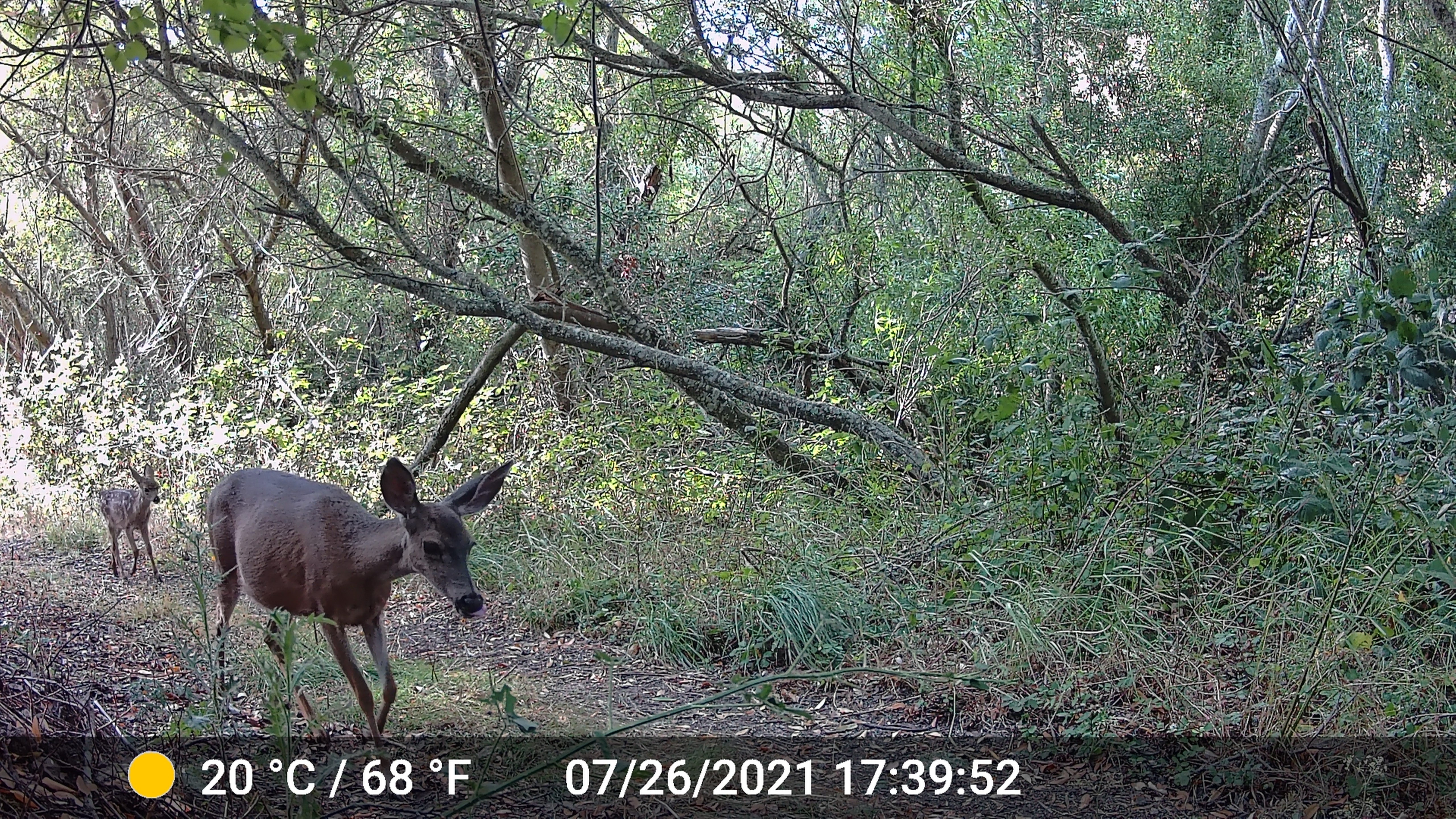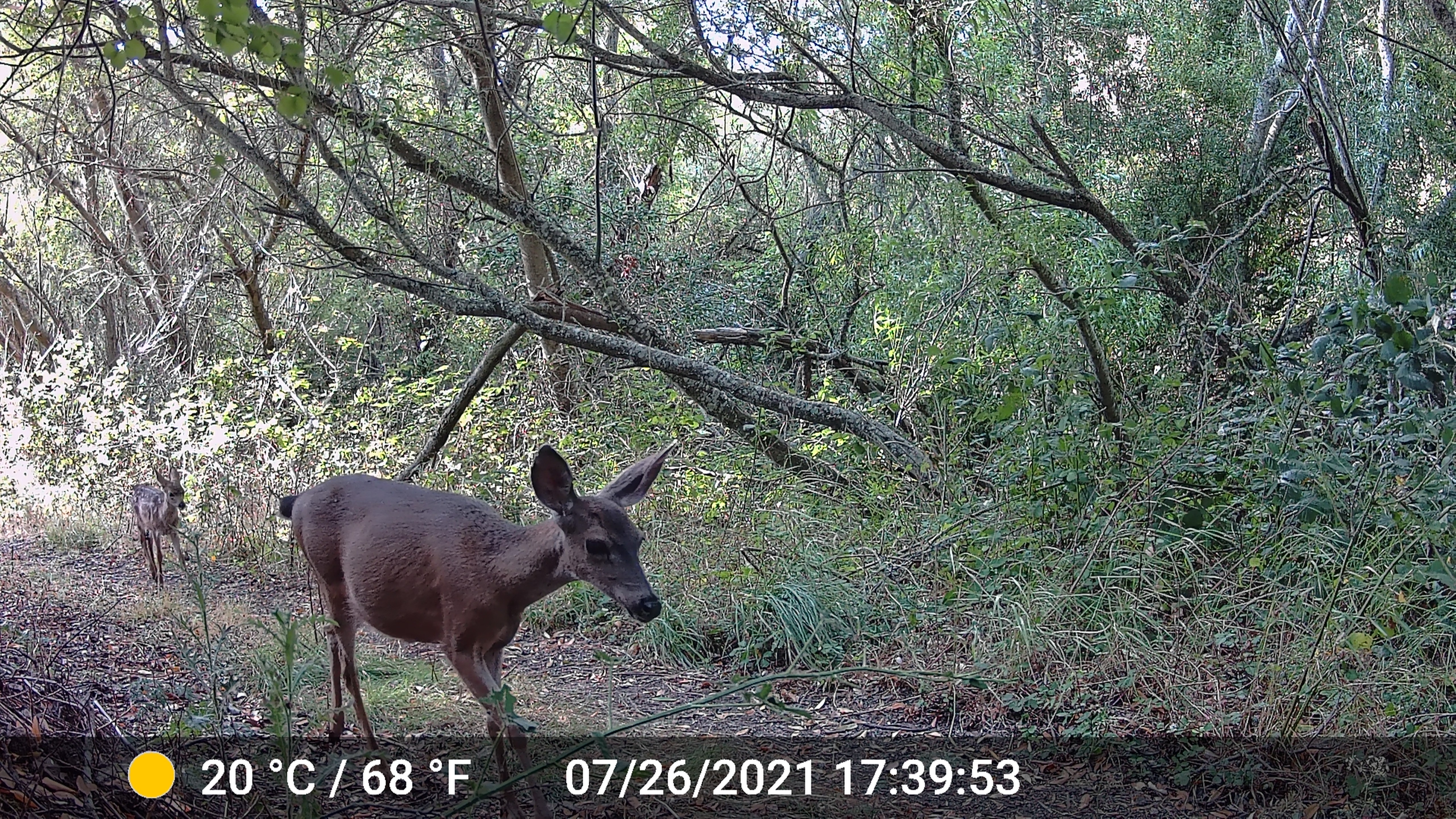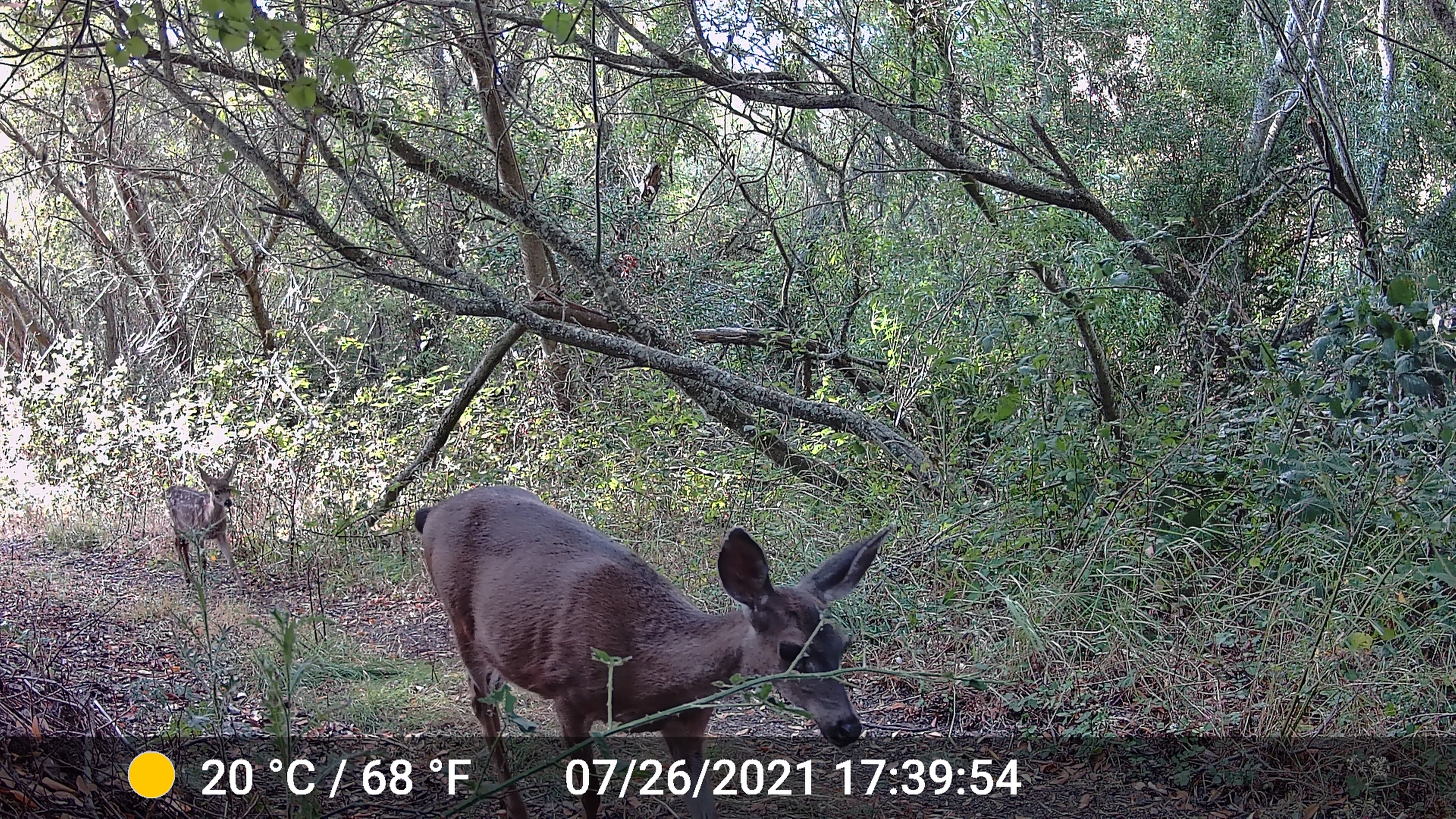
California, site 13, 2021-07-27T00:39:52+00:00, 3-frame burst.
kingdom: Animalia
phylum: Chordata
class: Mammalia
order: Artiodactyla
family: Cervidae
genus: Odocoileus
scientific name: Odocoileus hemionus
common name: mule deer